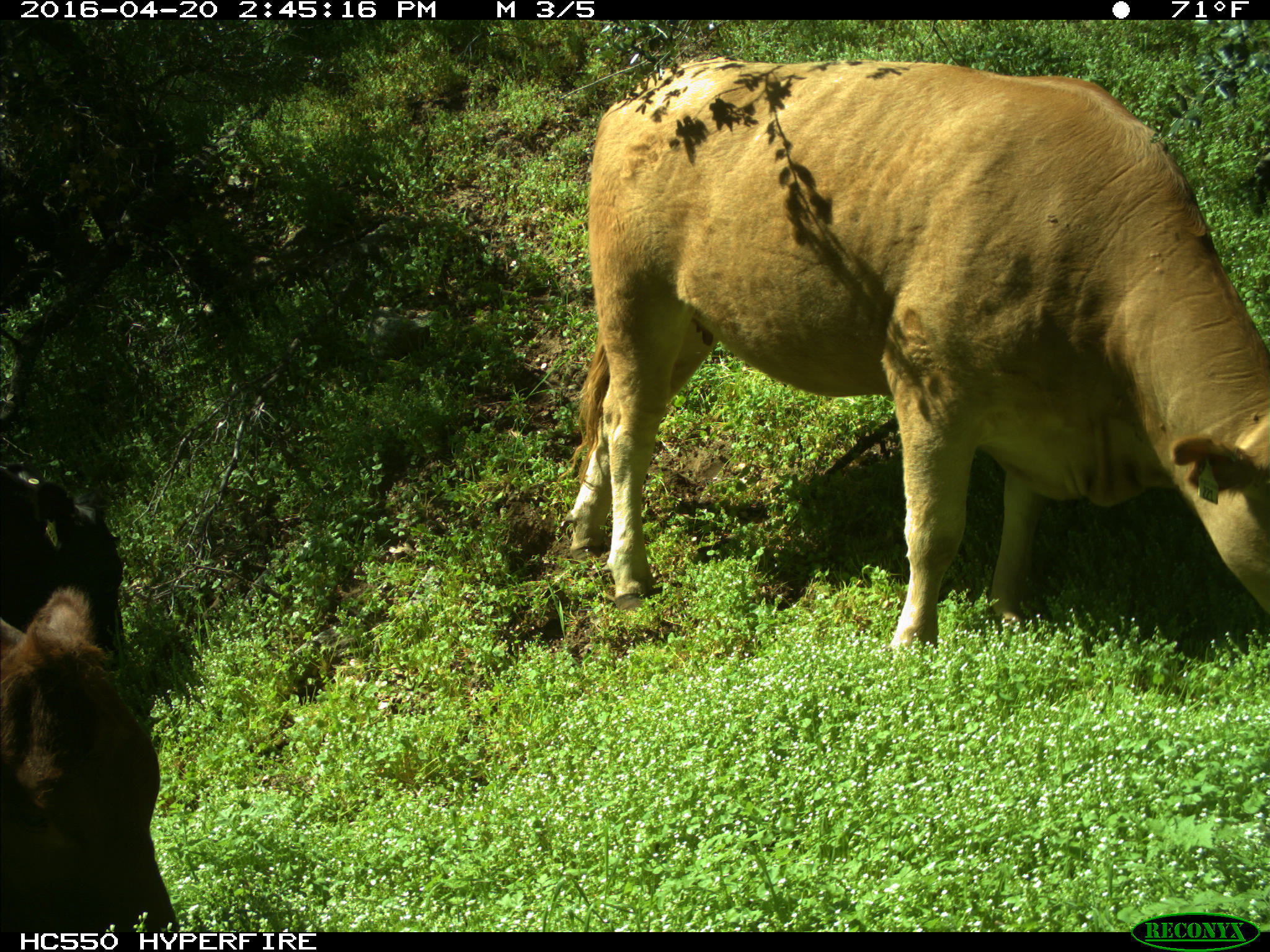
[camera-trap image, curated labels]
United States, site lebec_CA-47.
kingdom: Animalia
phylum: Chordata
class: Mammalia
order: Artiodactyla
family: Bovidae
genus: Bos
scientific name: Bos taurus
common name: domestic cow